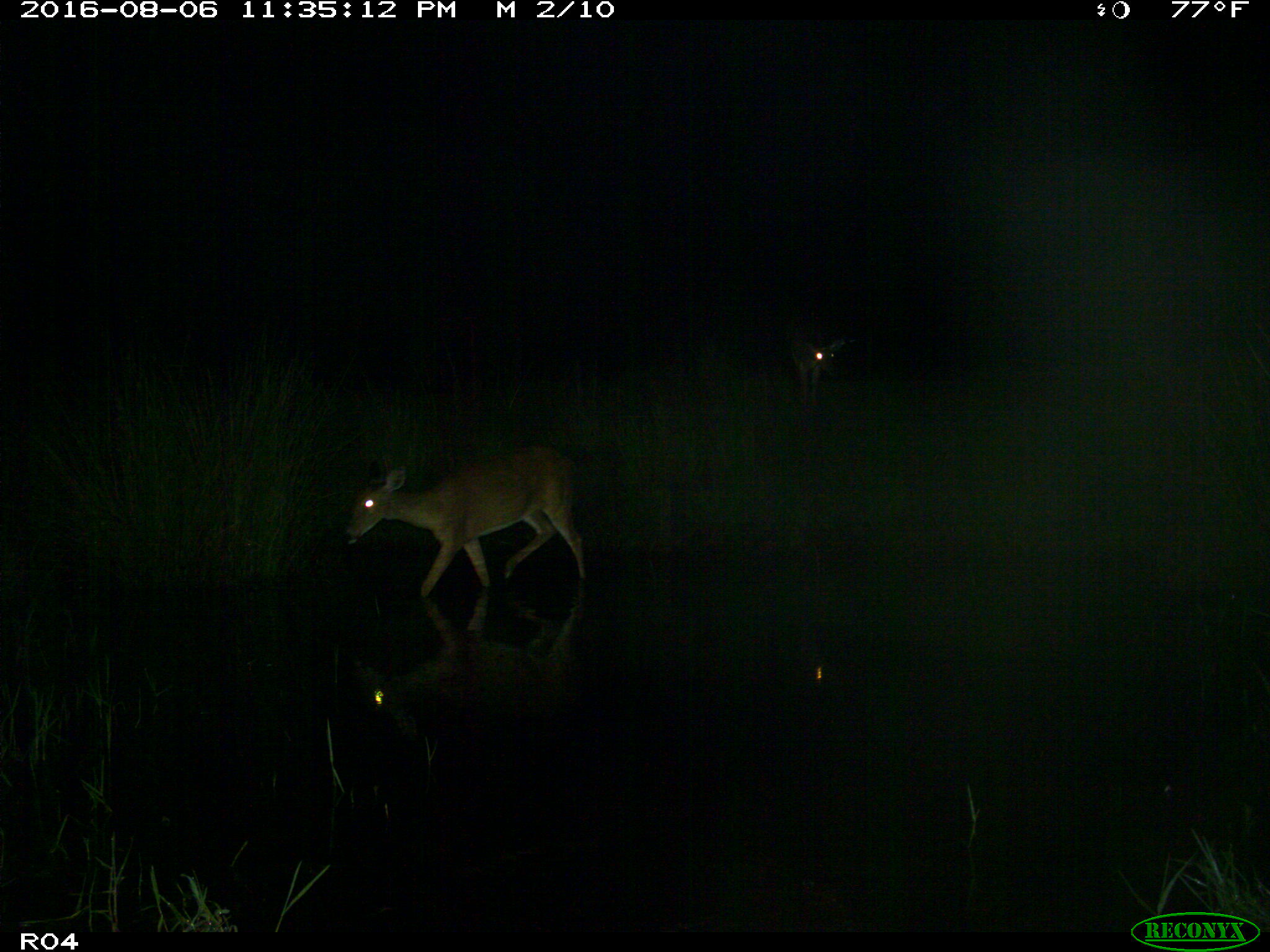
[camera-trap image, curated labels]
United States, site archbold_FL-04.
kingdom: Animalia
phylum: Chordata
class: Mammalia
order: Artiodactyla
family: Cervidae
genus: Odocoileus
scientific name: Odocoileus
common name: deer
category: unidentified deer